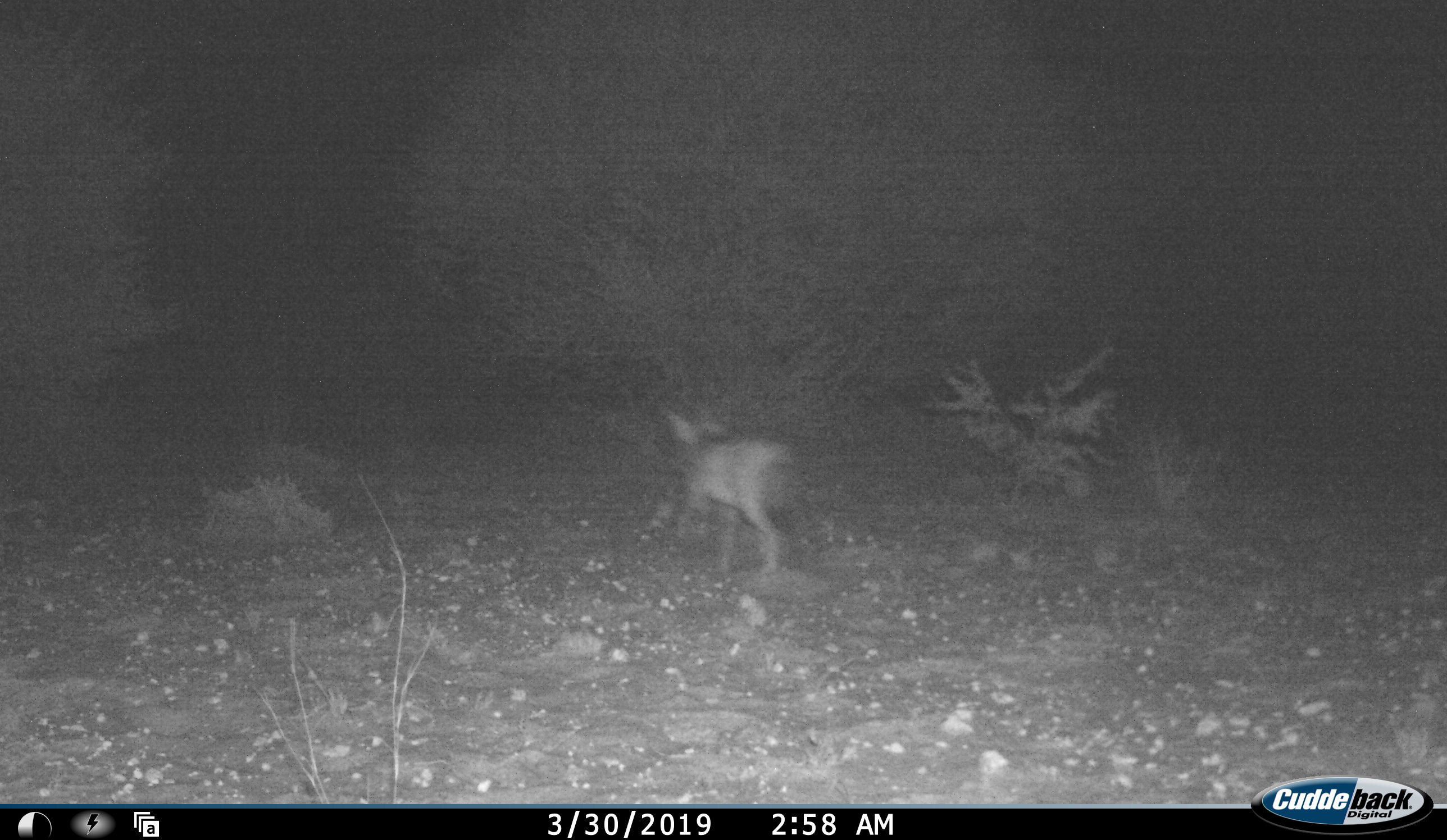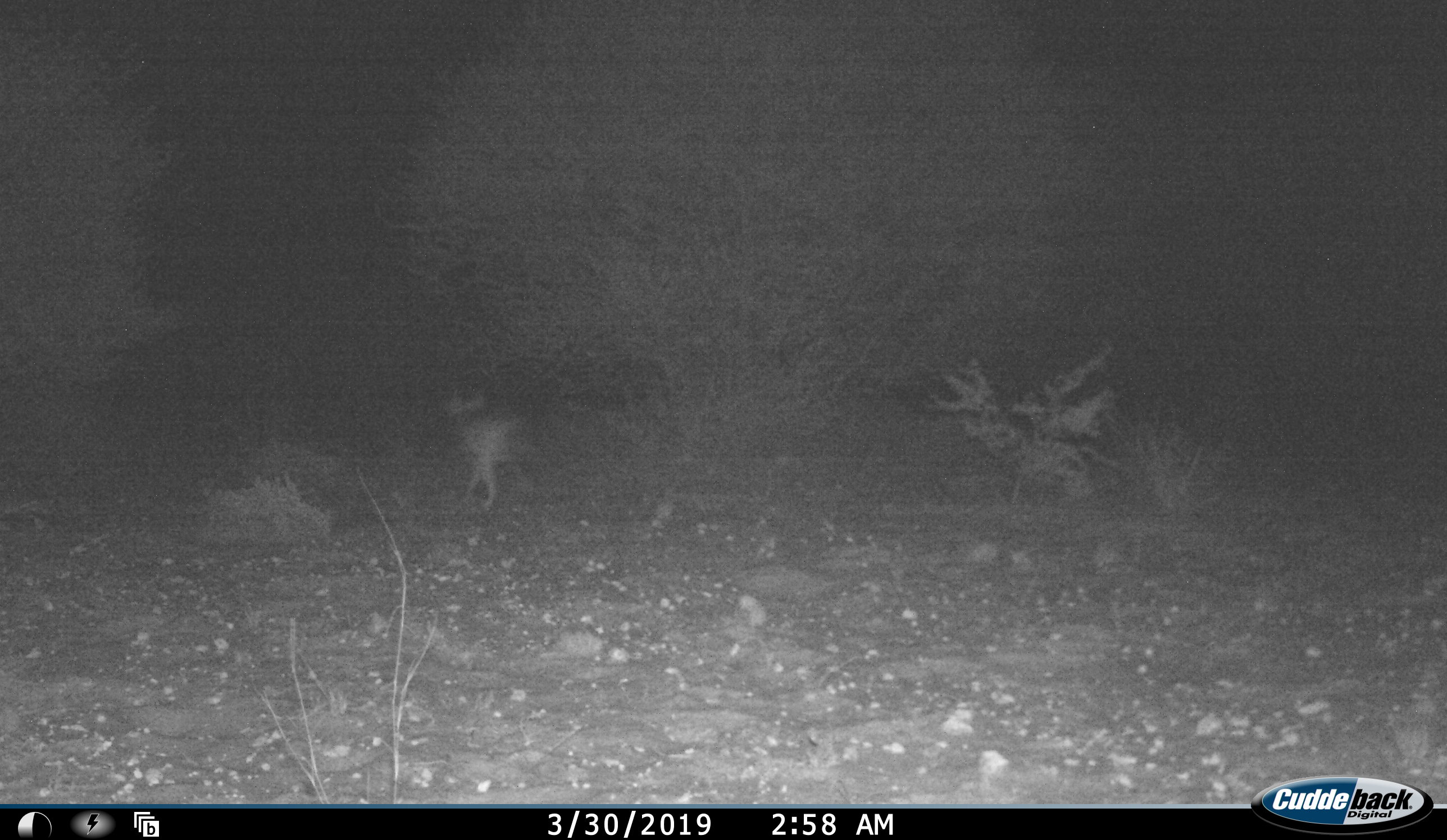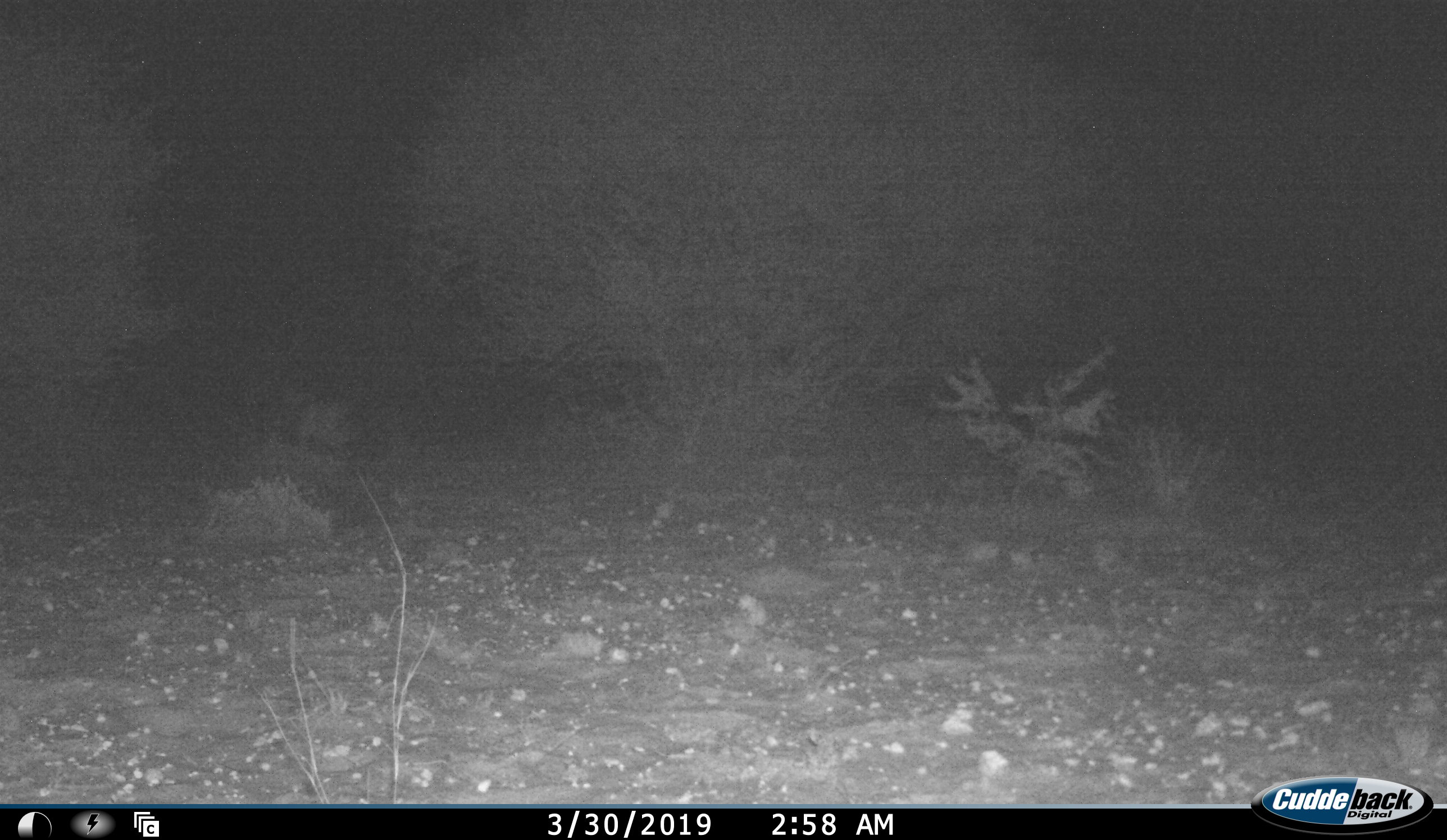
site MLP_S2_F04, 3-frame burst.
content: unidentified animal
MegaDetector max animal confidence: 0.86